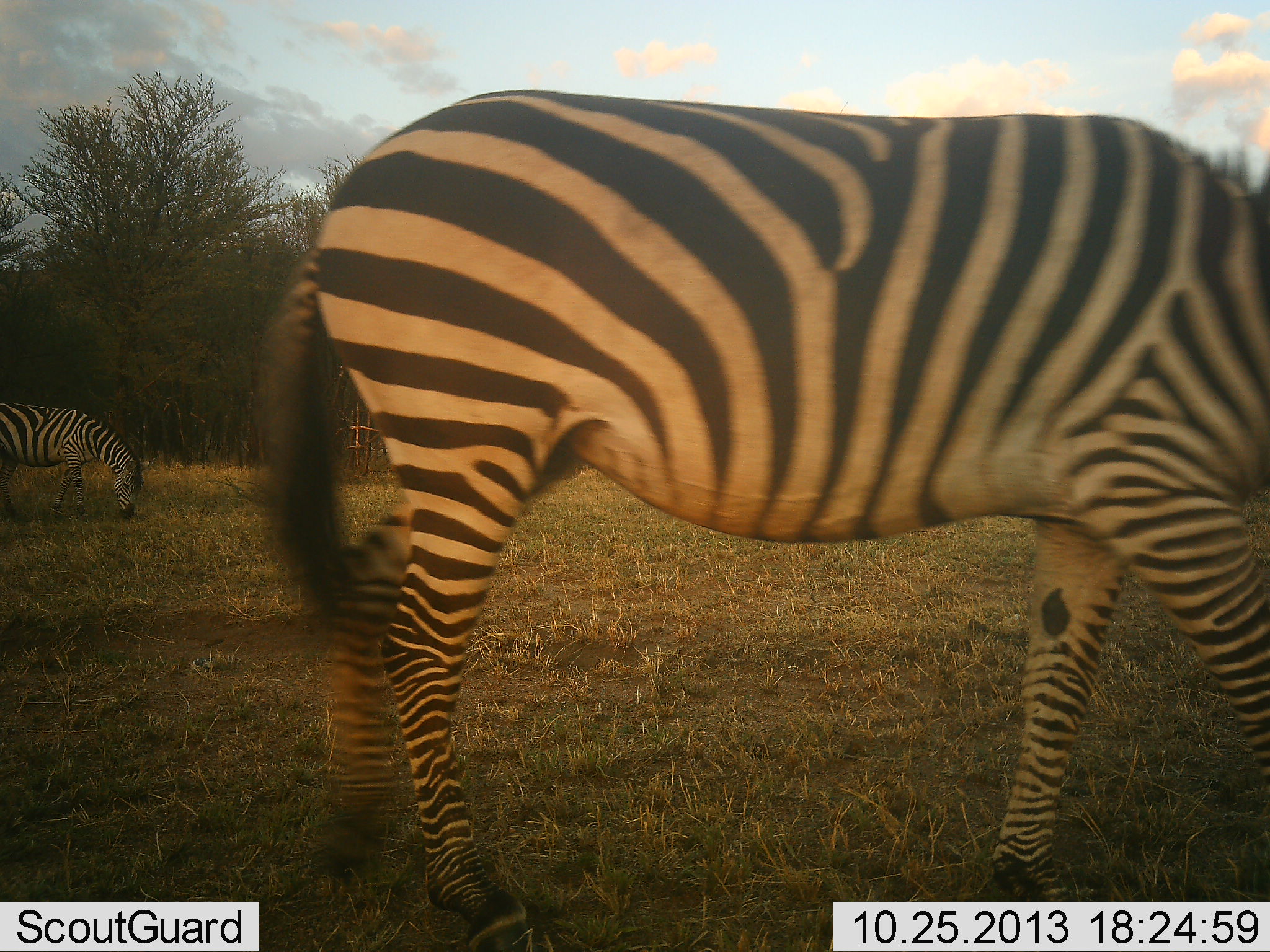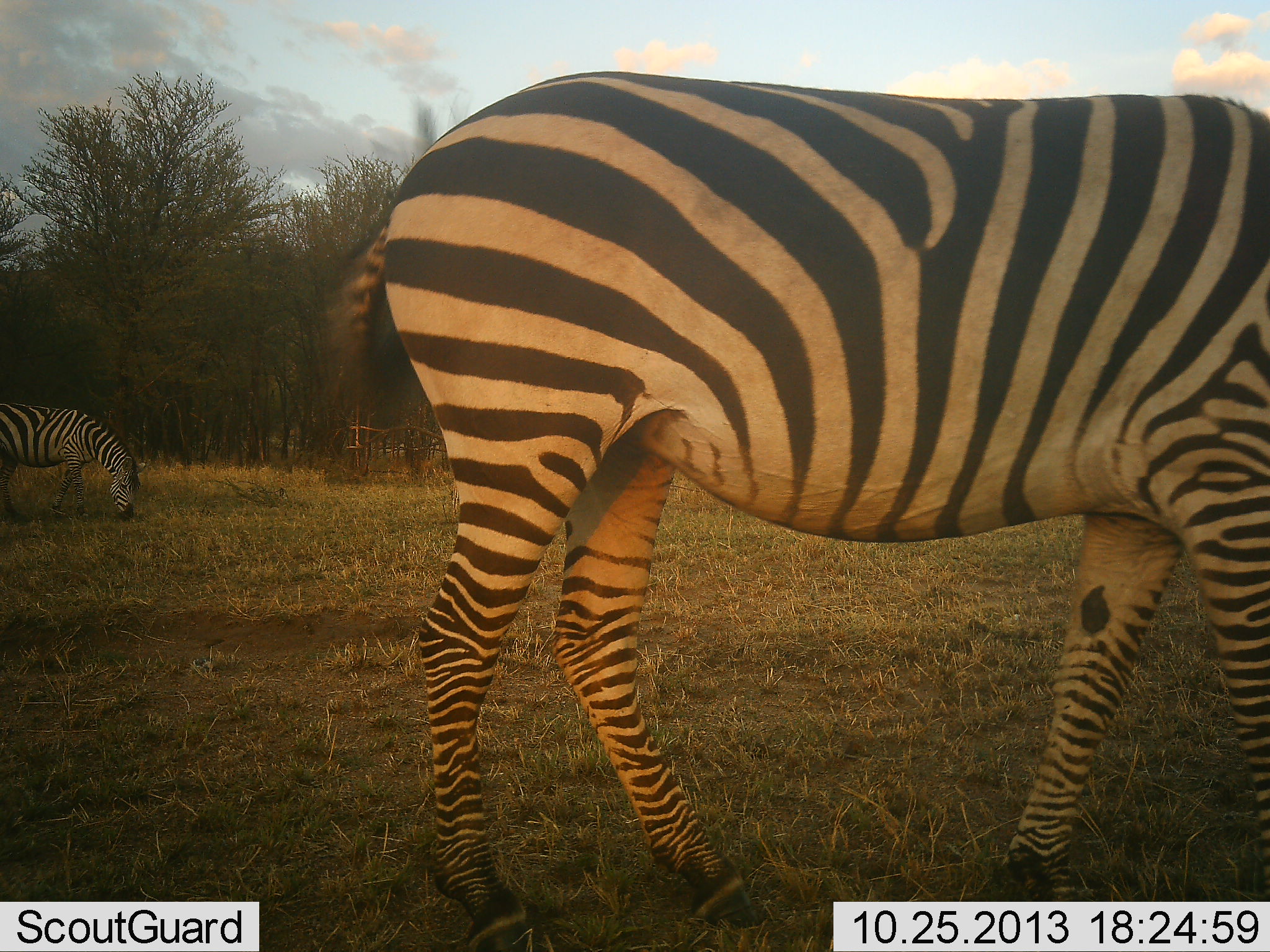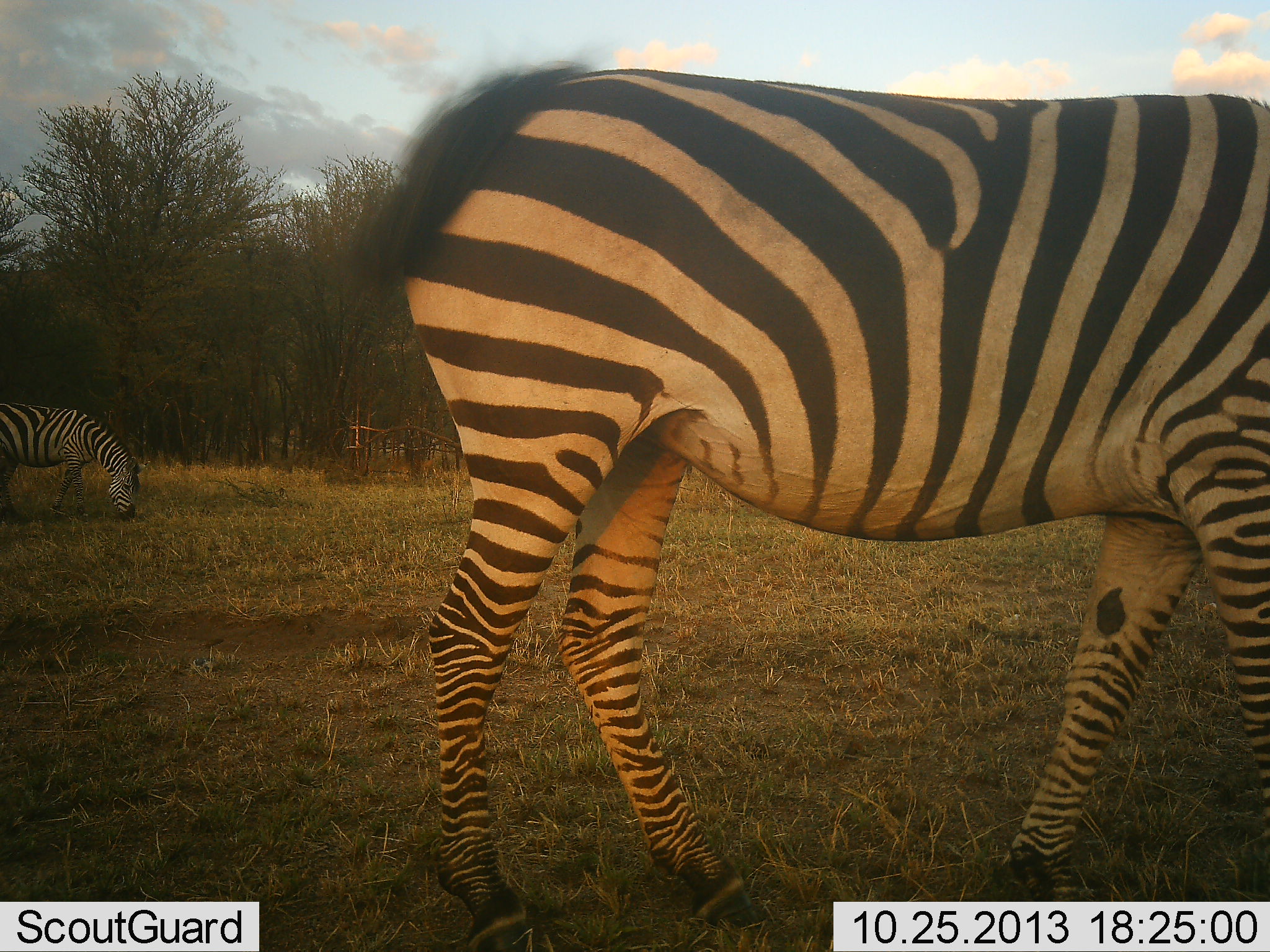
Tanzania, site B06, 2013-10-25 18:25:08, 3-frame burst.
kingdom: Animalia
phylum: Chordata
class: Mammalia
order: Perissodactyla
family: Equidae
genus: Equus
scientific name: Equus quagga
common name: plains zebra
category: zebra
Zebra (plains zebra) (Equus quagga), count 2. Behavior (volunteer vote fractions): standing 45%, resting 0%, moving 27%, interacting 2%. Young present (vote fraction): 0%. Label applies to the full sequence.